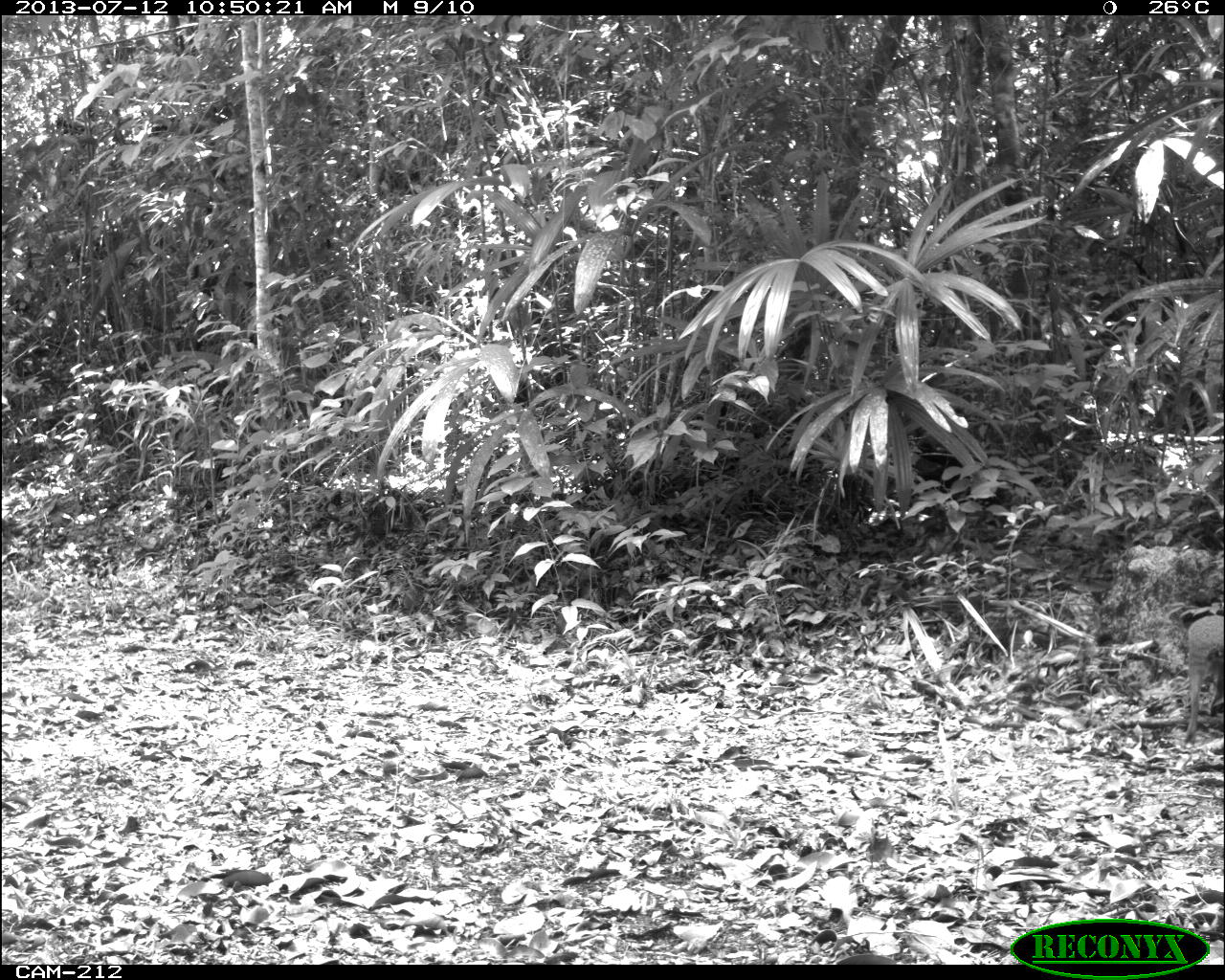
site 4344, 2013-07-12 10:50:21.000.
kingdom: Animalia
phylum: Chordata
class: Mammalia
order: Rodentia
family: Dasyproctidae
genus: Dasyprocta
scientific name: Dasyprocta punctata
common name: central american agouti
Dasyprocta punctata (central american agouti), count 1.